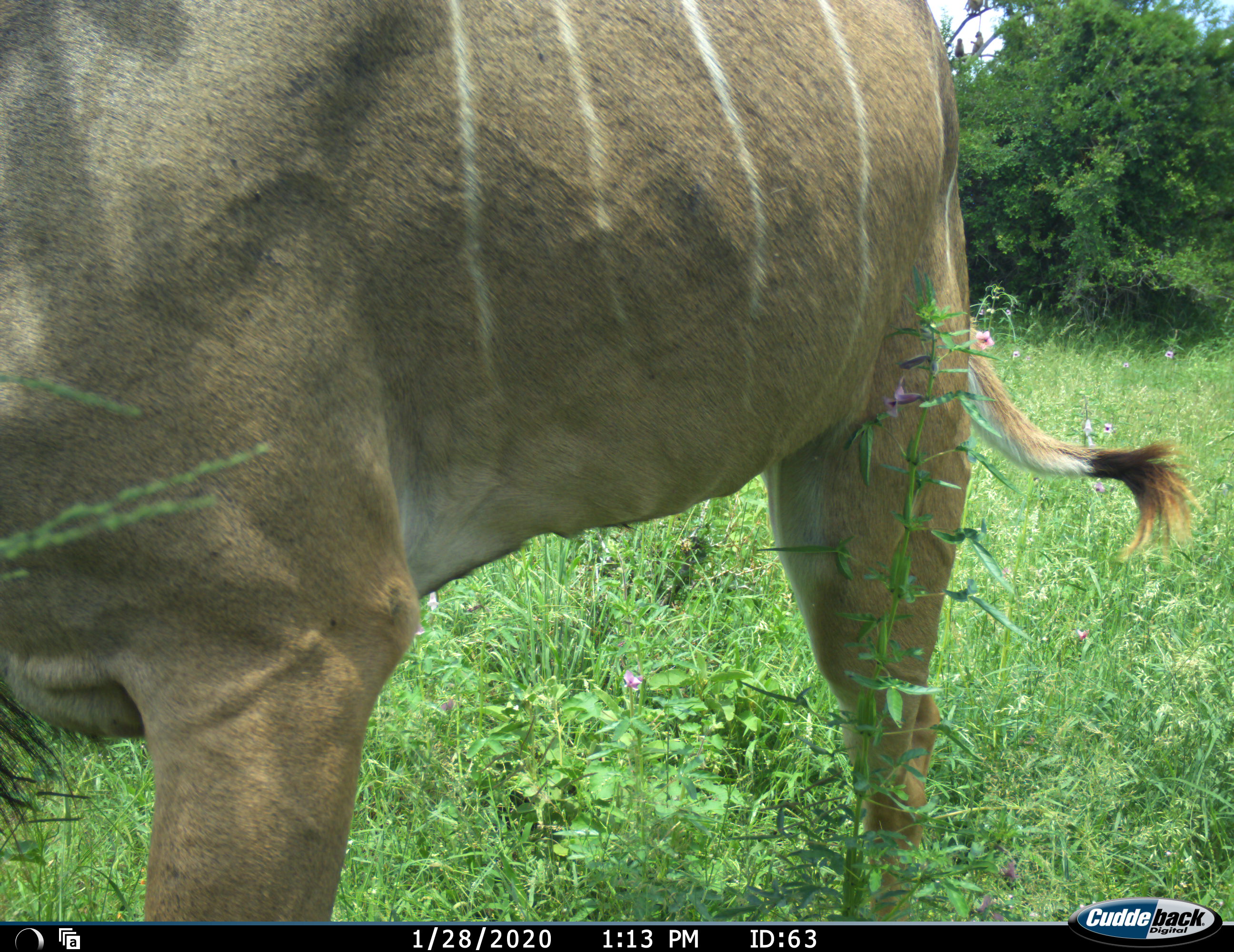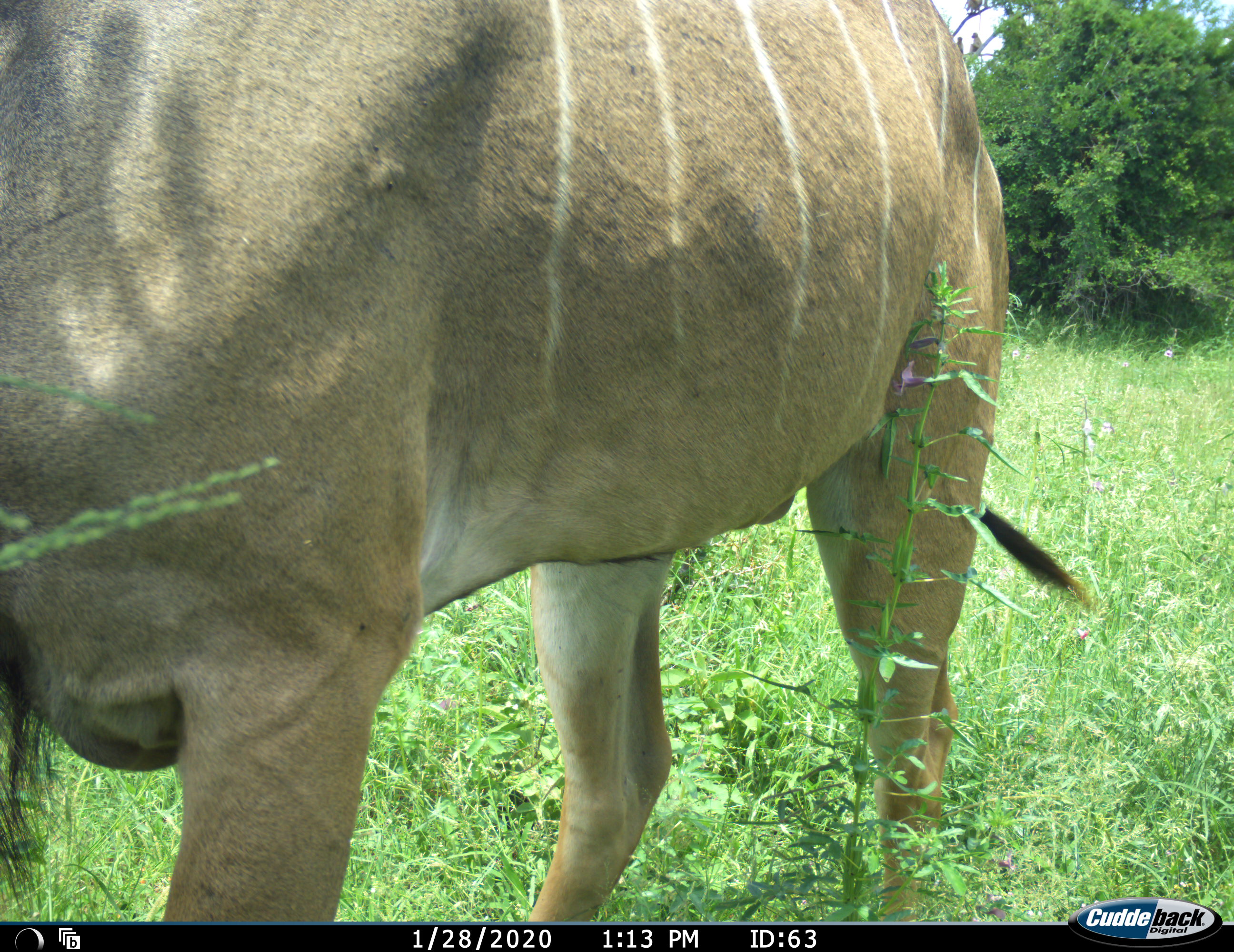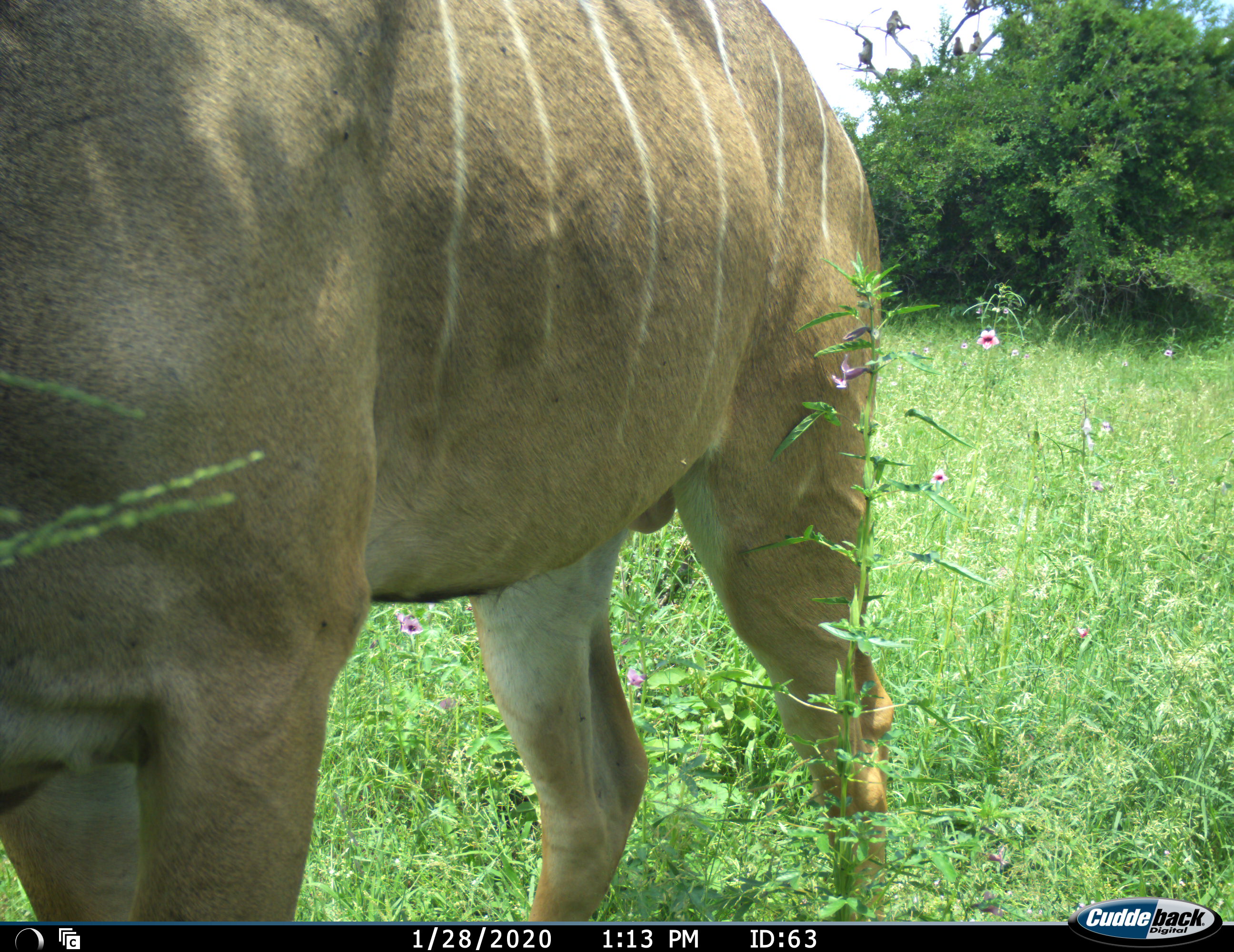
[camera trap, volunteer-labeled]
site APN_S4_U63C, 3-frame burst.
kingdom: Animalia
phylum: Chordata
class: Mammalia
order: Artiodactyla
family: Bovidae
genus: Tragelaphus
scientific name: Tragelaphus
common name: kudu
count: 1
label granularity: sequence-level